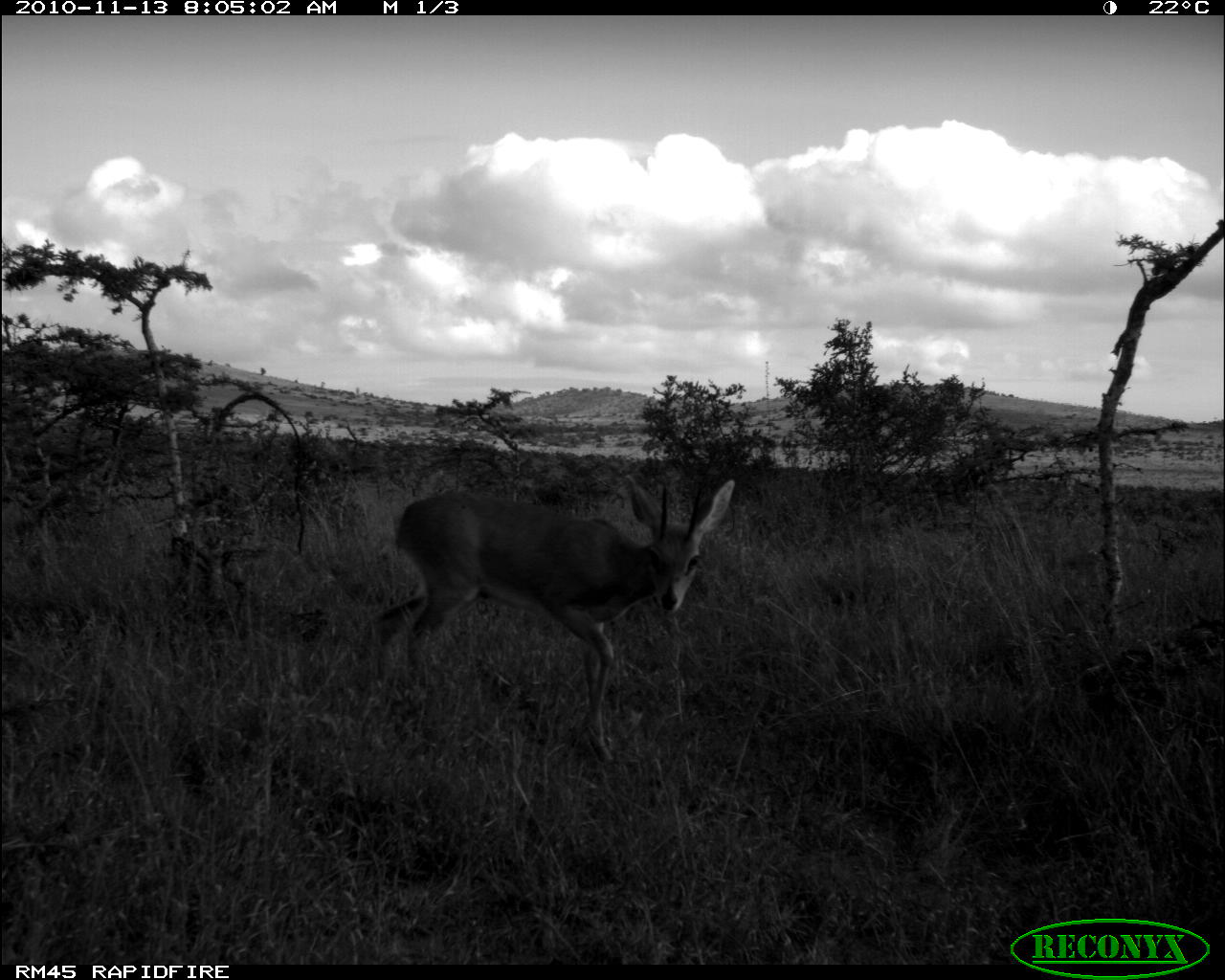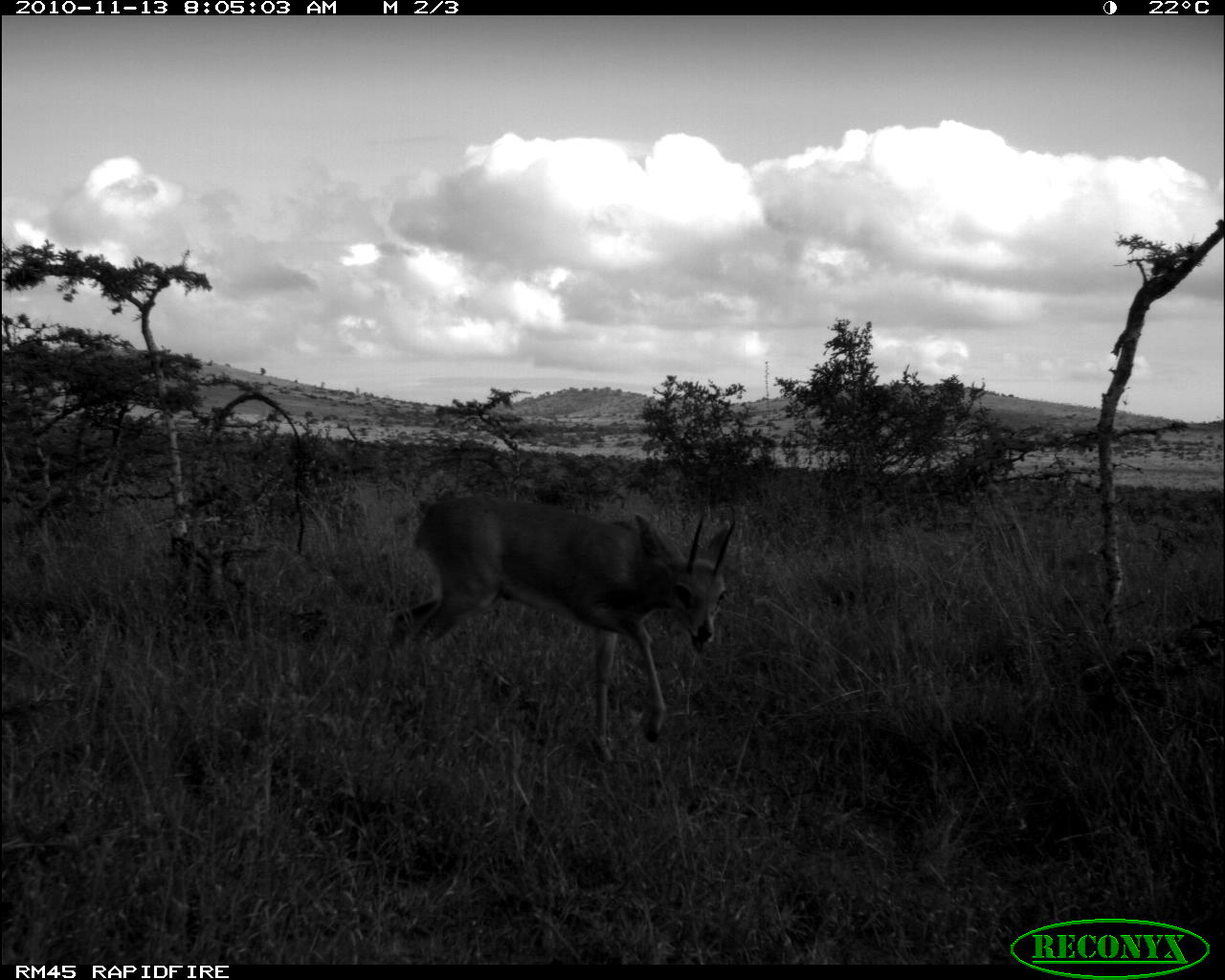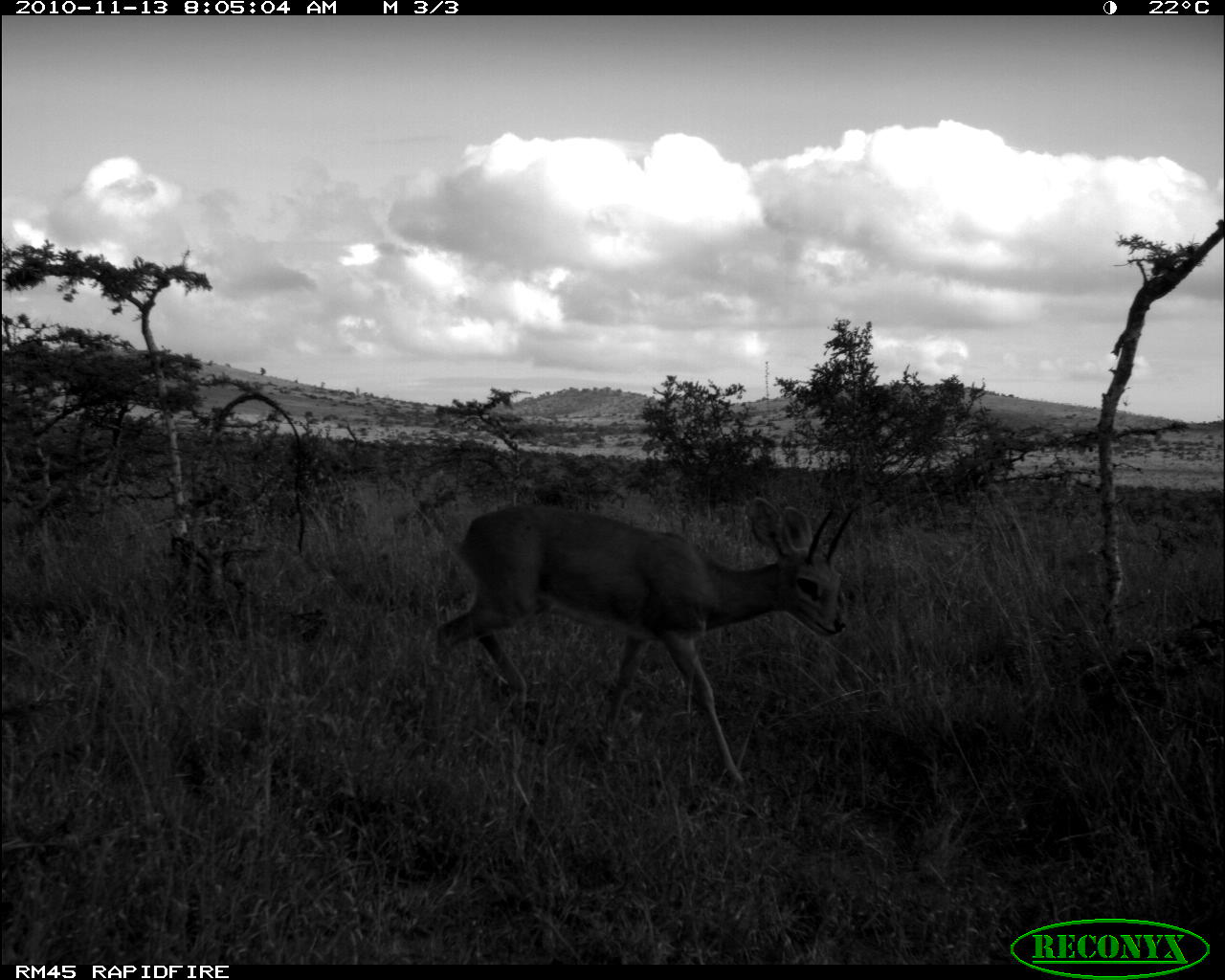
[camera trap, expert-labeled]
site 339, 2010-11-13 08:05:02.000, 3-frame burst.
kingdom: Animalia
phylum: Chordata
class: Mammalia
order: Artiodactyla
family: Bovidae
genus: Raphicerus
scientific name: Raphicerus campestris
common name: steenbok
Raphicerus campestris (steenbok), count 1.